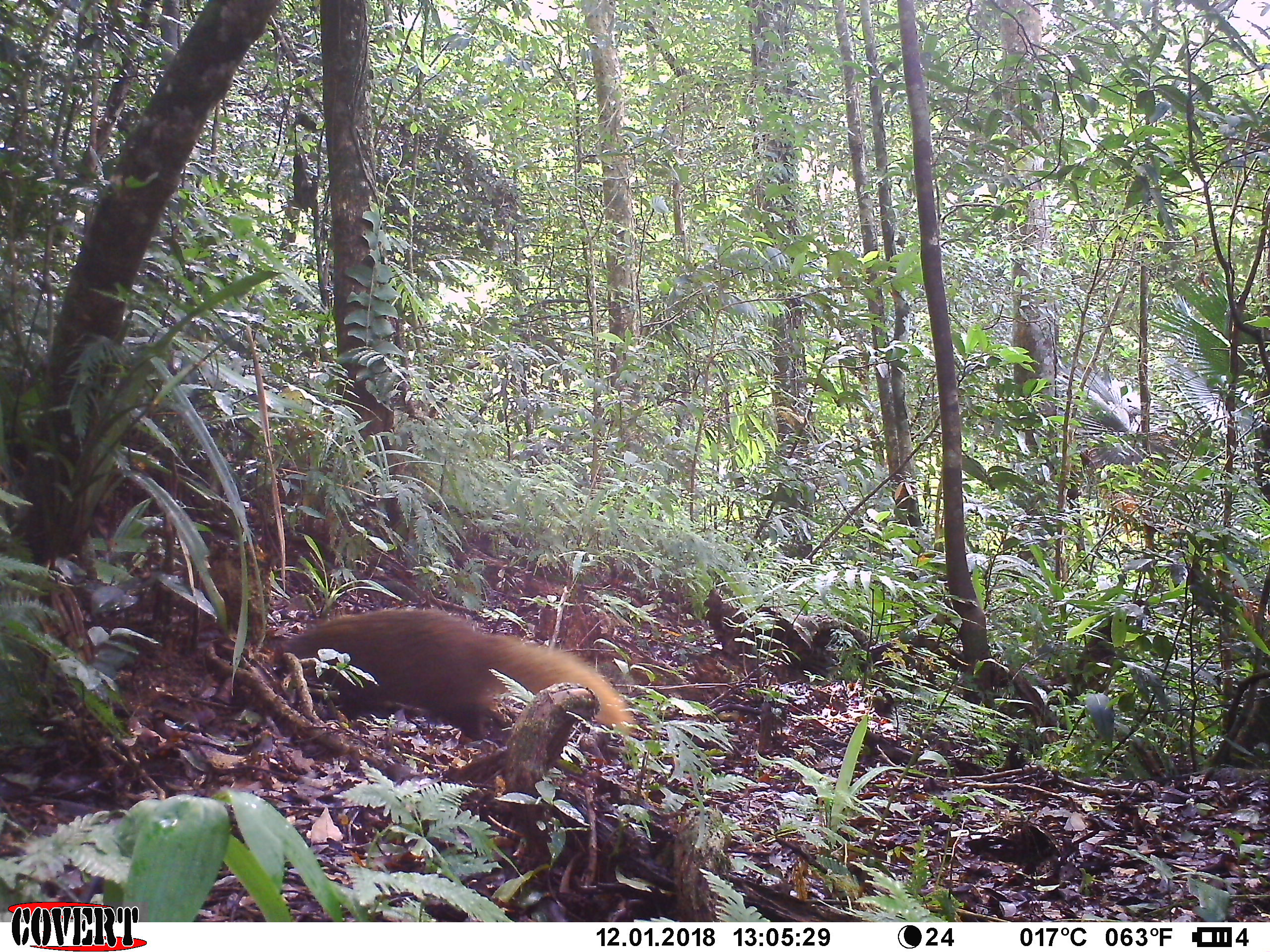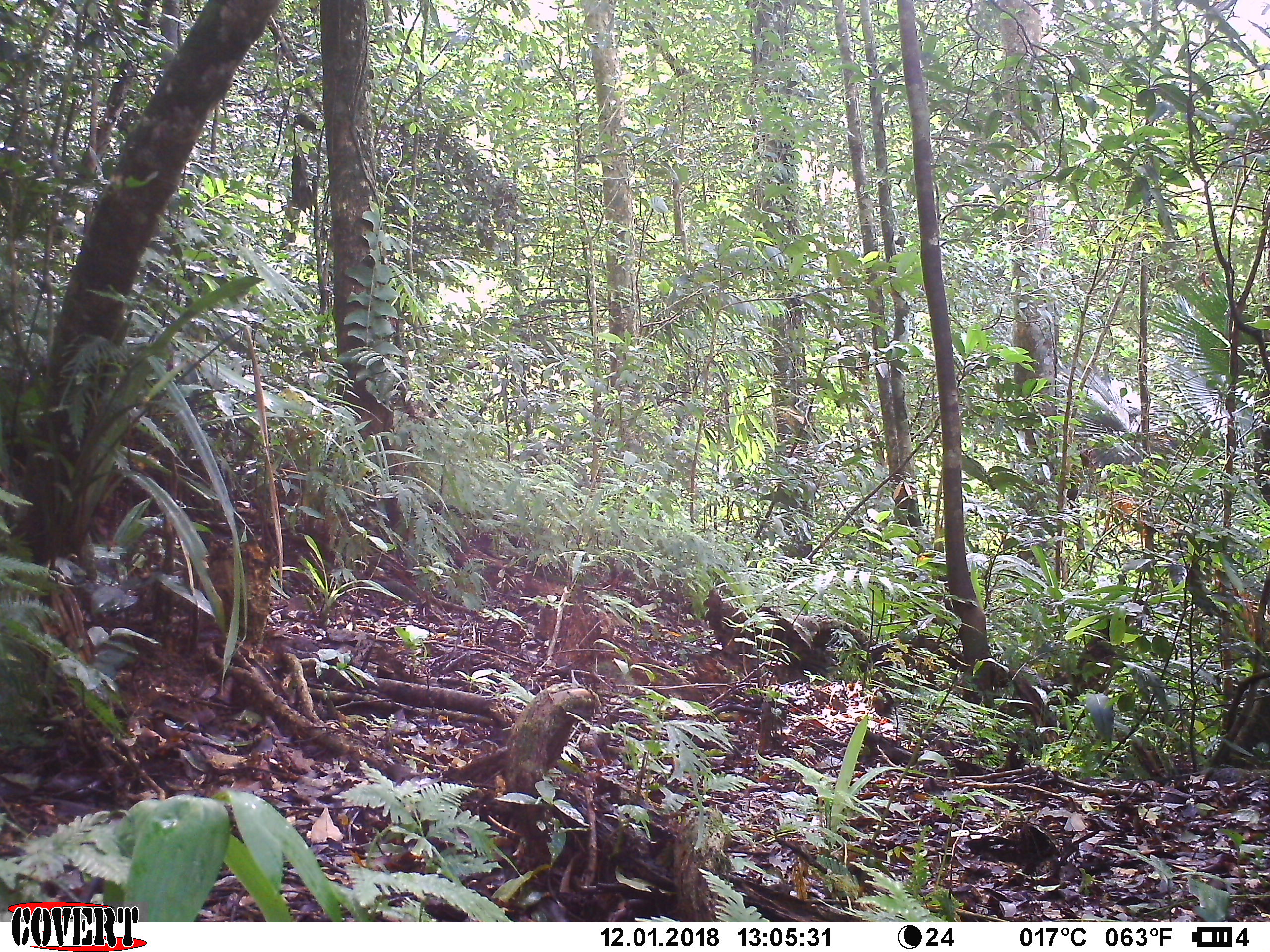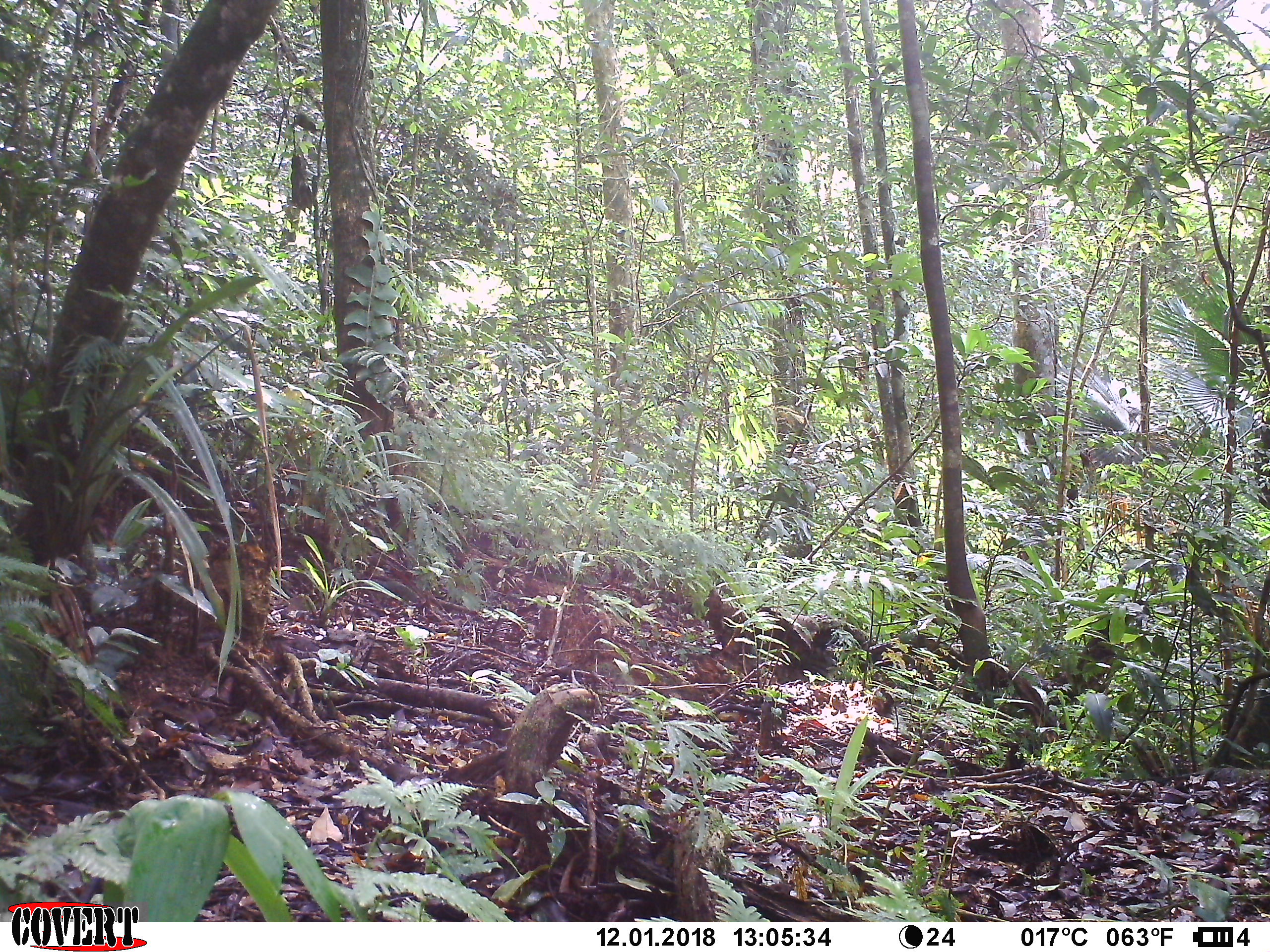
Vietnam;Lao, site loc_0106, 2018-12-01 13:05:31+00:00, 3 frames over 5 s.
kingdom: Animalia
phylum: Chordata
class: Mammalia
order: Carnivora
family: Herpestidae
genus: Urva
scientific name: Urva urva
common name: crab-eating mongoose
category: crab eating mongoose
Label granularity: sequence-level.